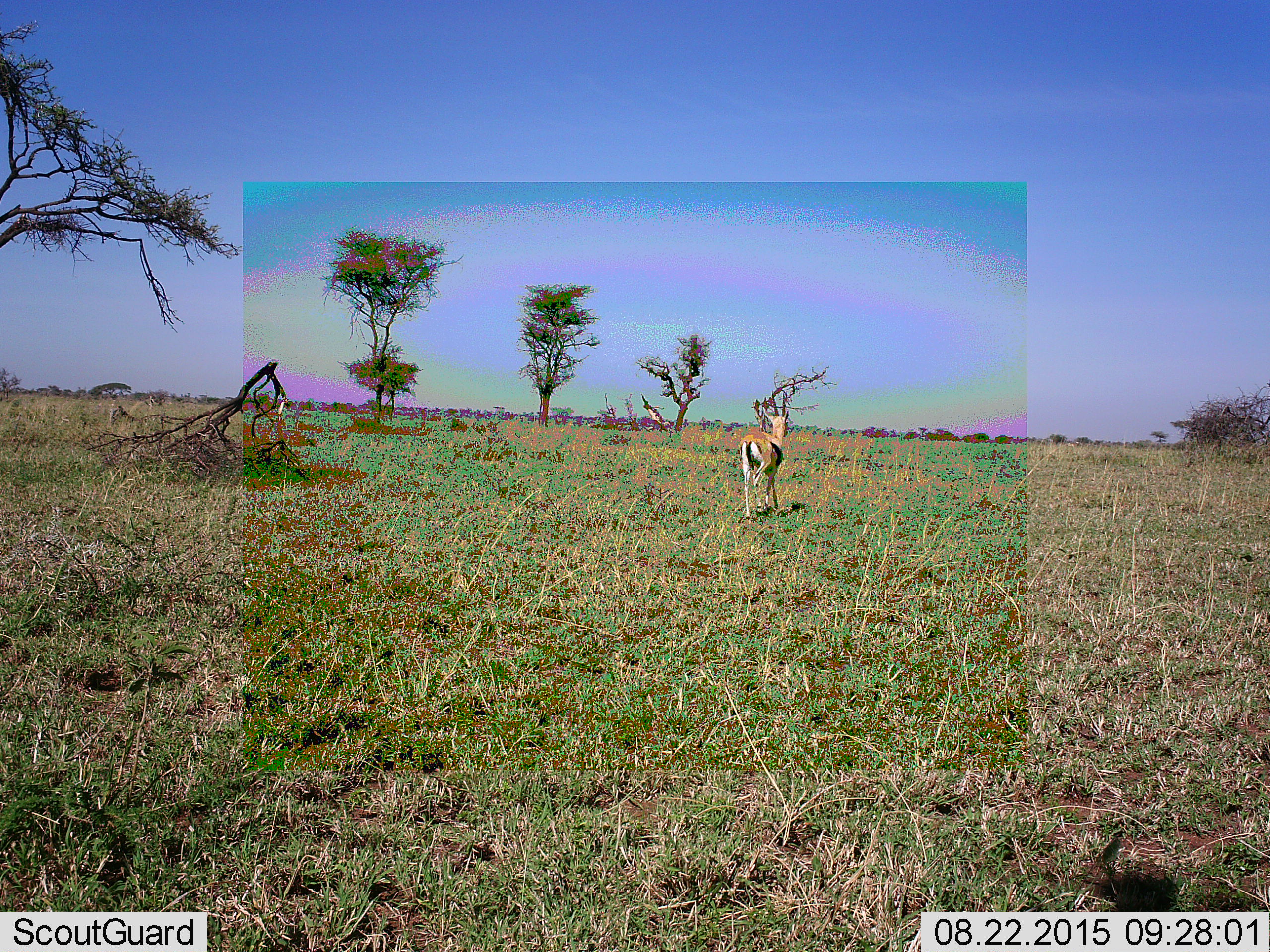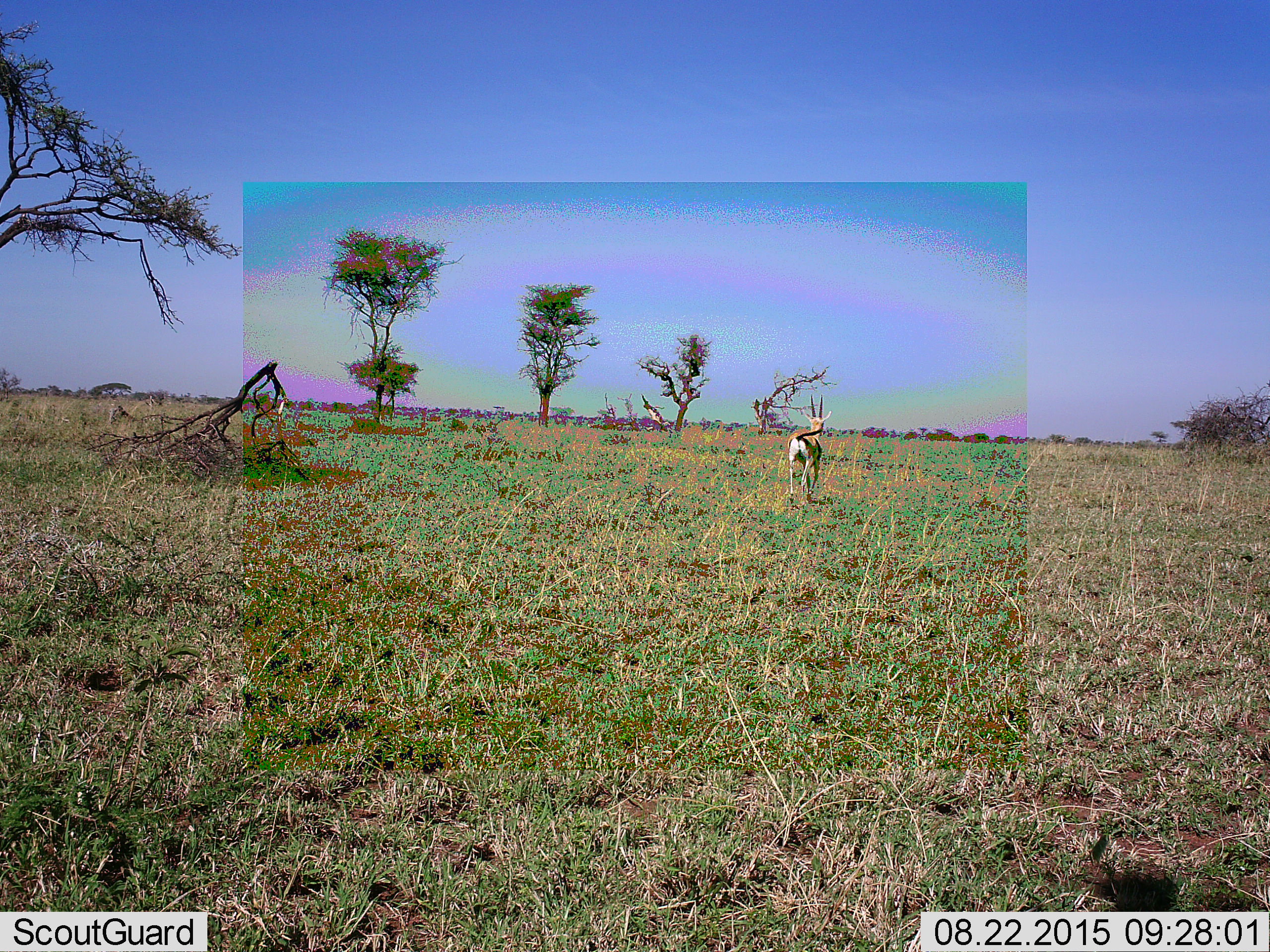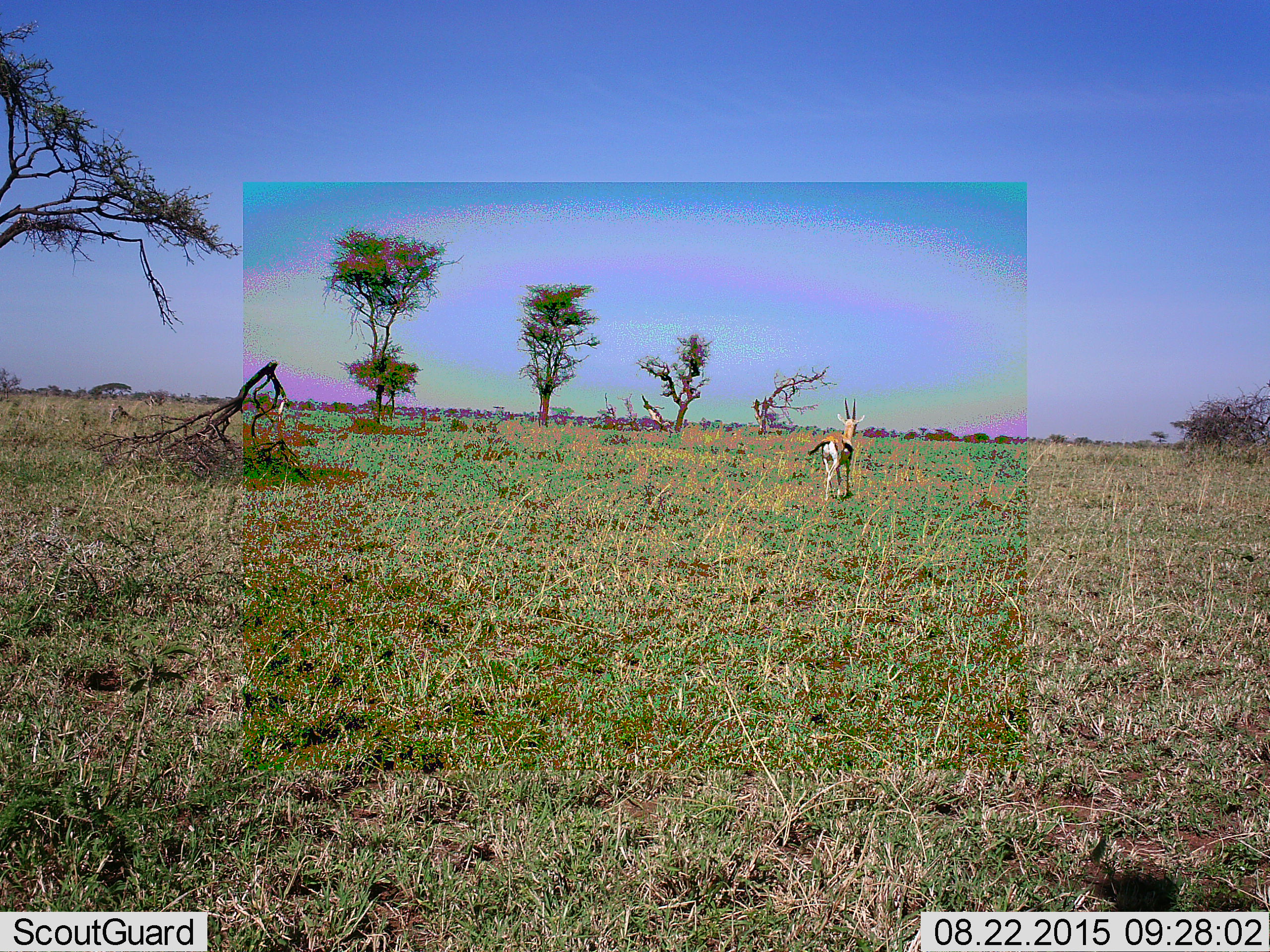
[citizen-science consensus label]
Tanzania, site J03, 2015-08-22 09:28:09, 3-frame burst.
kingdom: Animalia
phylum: Chordata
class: Mammalia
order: Artiodactyla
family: Bovidae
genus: Eudorcas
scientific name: Eudorcas thomsonii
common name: thomson's gazelle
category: gazellethomsons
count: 1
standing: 12%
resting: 0%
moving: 100%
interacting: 0%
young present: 0%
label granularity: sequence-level